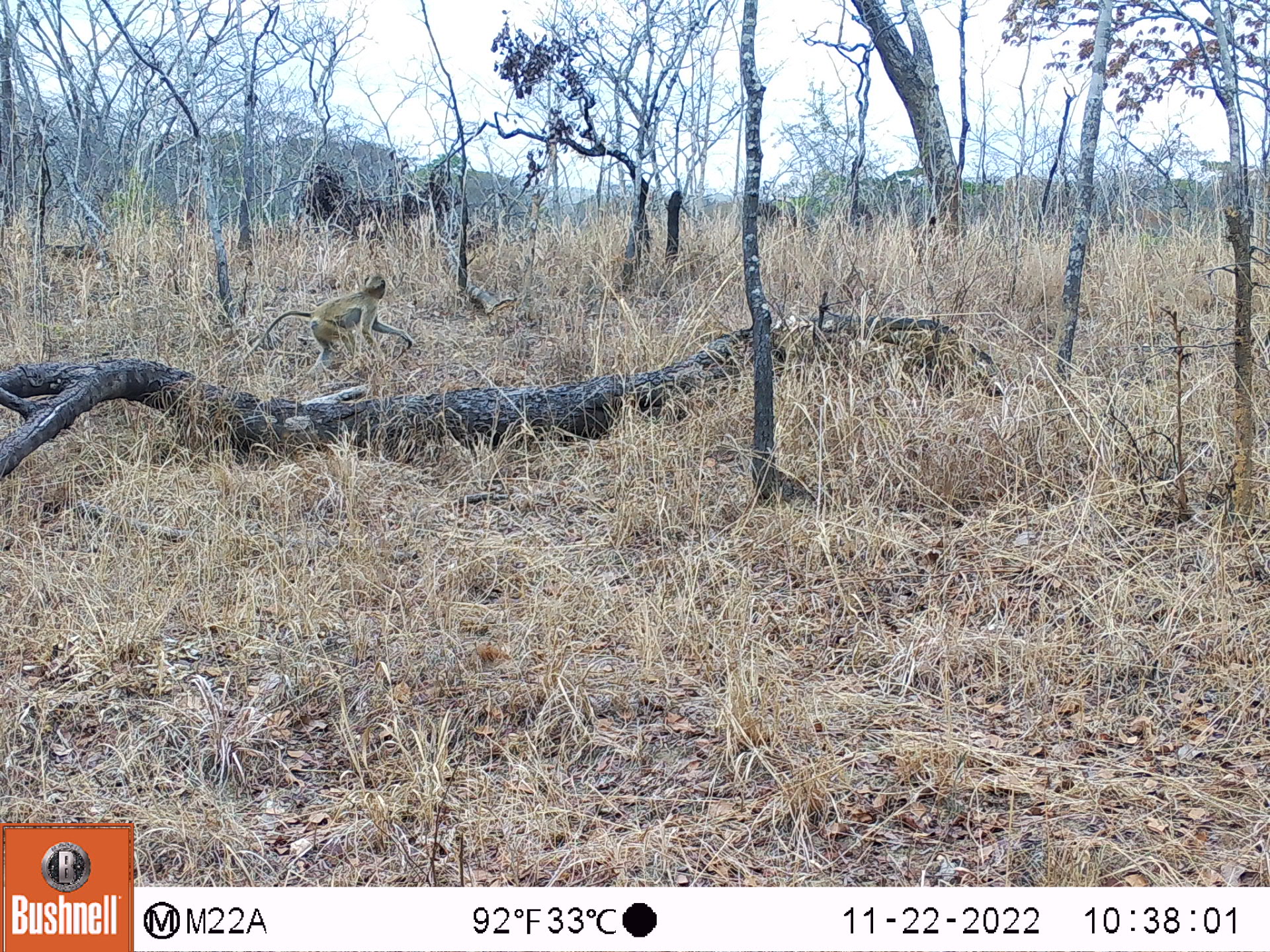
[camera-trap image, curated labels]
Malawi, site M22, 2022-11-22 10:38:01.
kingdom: Animalia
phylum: Chordata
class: Mammalia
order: Primates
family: Cercopithecidae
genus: Papio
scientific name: Papio cynocephalus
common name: yellow baboon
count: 1